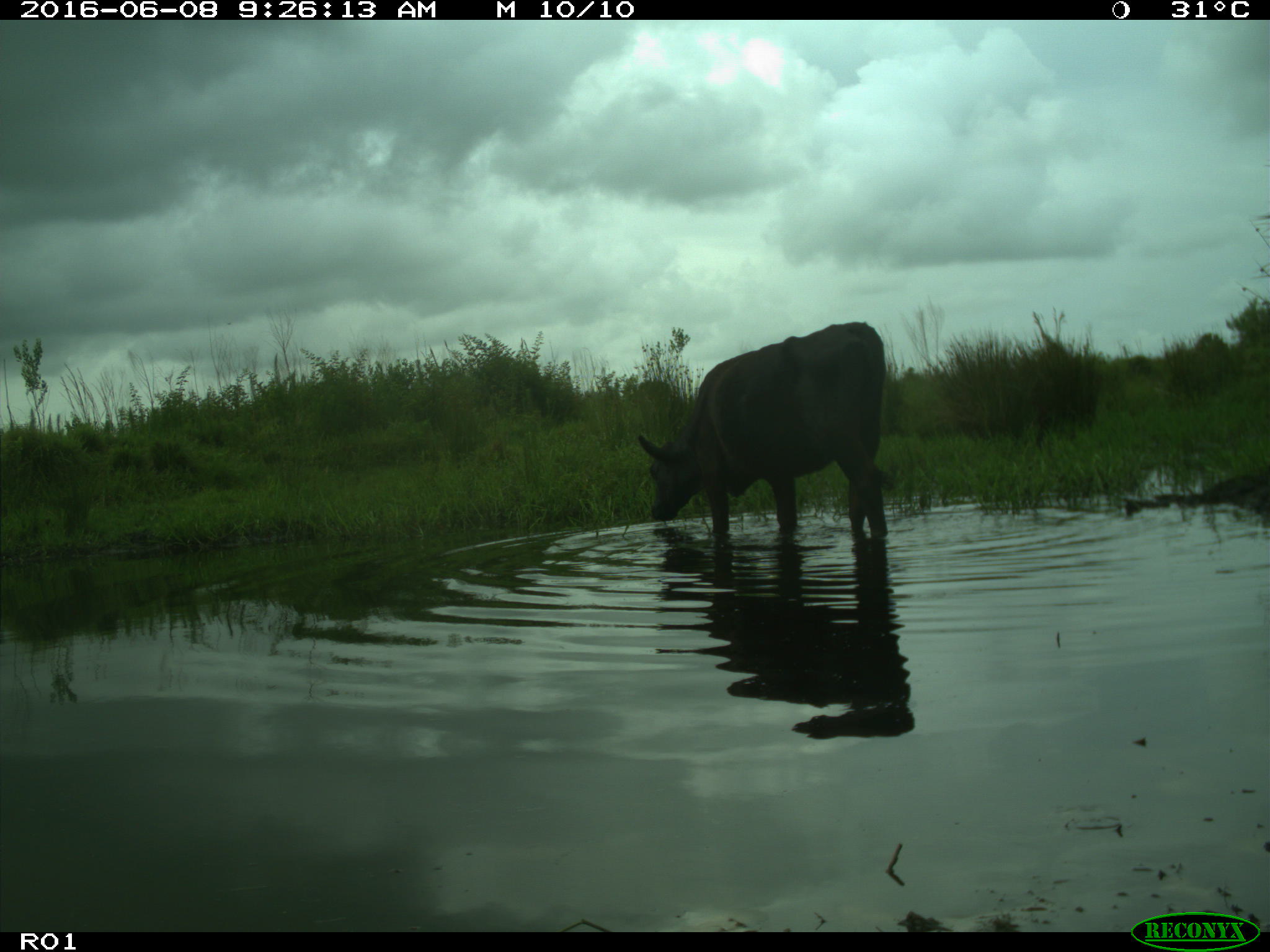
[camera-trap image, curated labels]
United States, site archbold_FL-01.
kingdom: Animalia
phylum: Chordata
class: Mammalia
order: Artiodactyla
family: Bovidae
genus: Bos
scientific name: Bos taurus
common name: domestic cow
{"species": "Bos taurus (domestic cow)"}